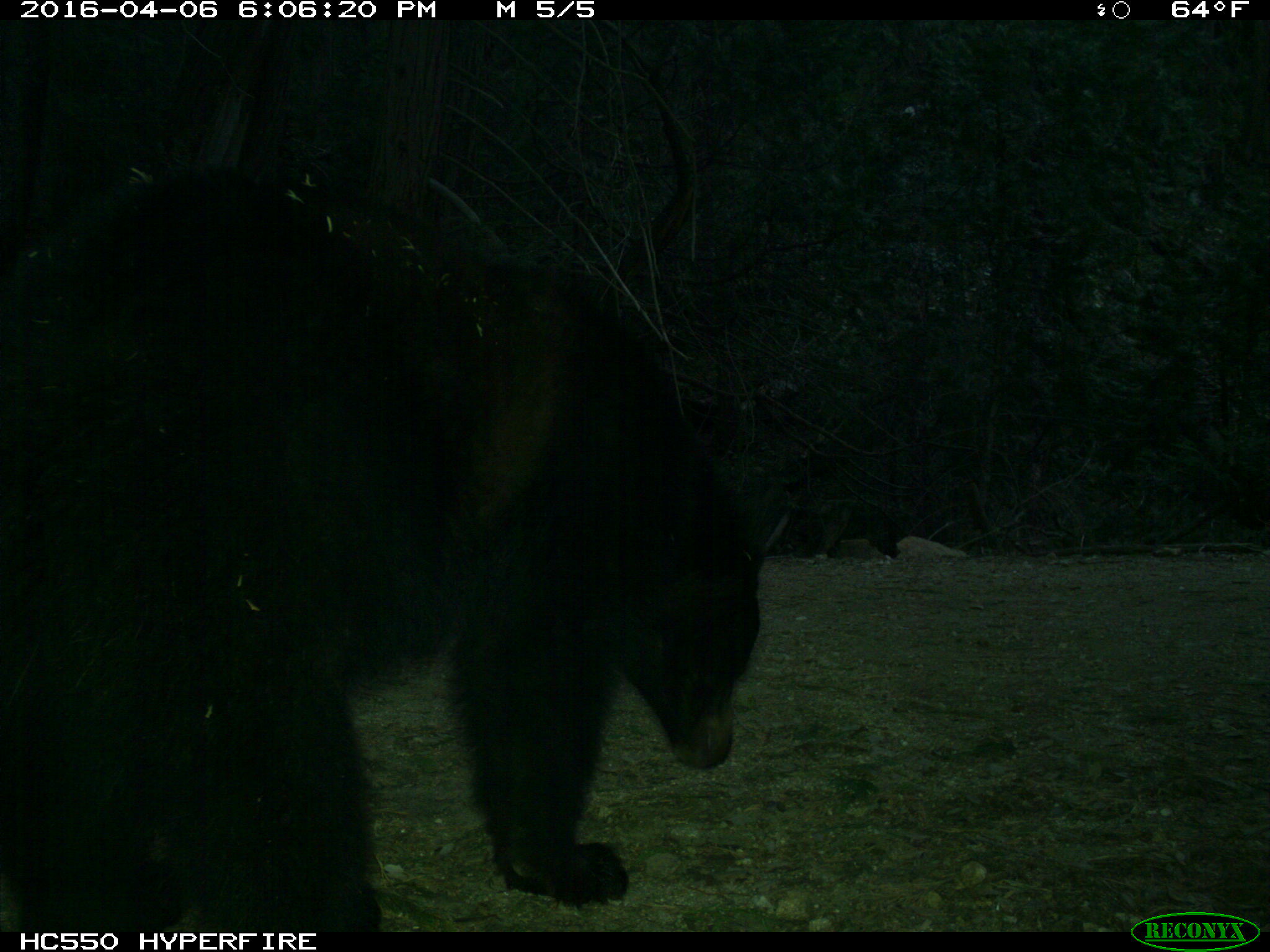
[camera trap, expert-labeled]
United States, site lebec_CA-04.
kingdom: Animalia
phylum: Chordata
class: Mammalia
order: Carnivora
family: Ursidae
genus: Ursus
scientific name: Ursus americanus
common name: american black bear